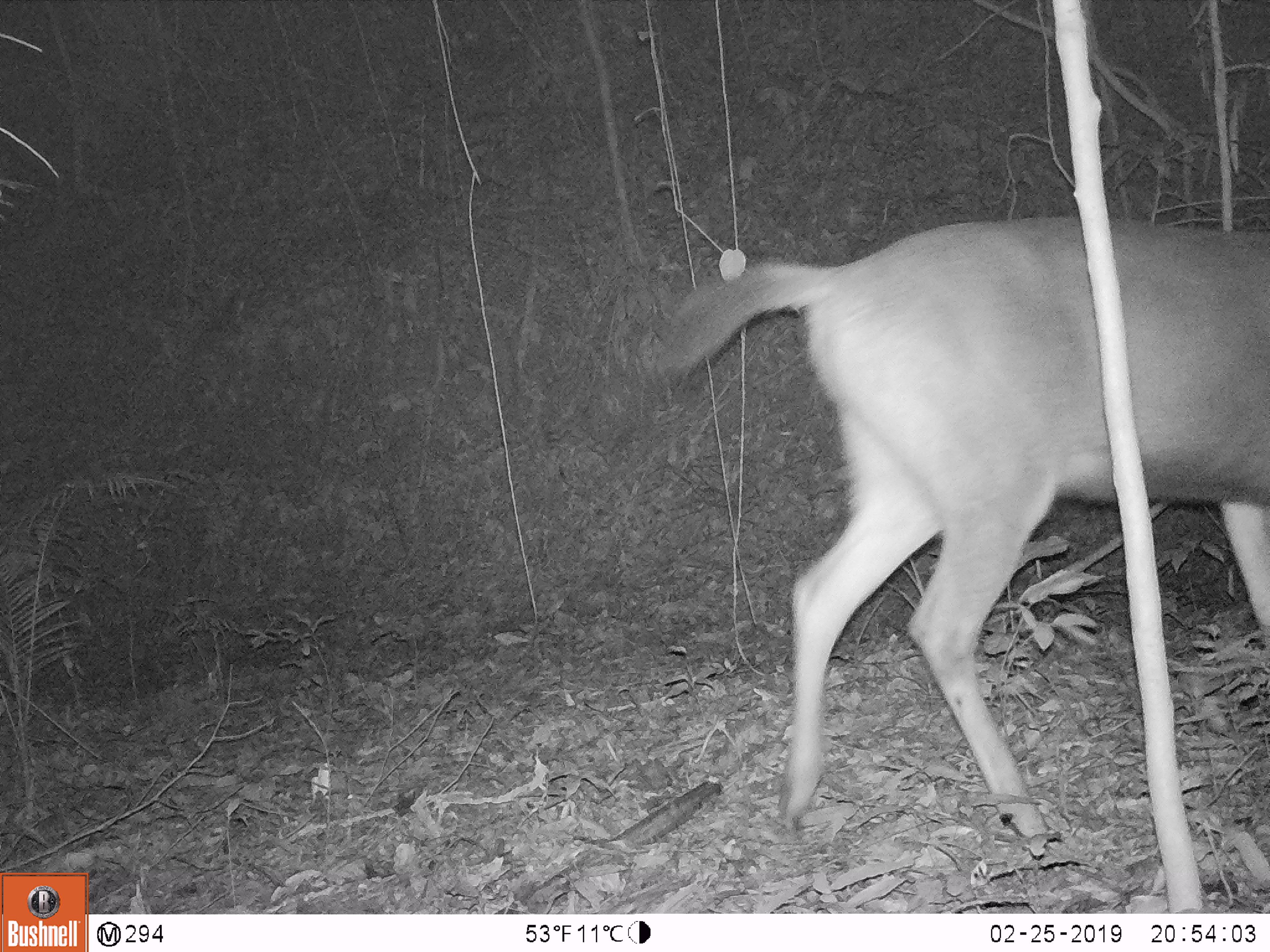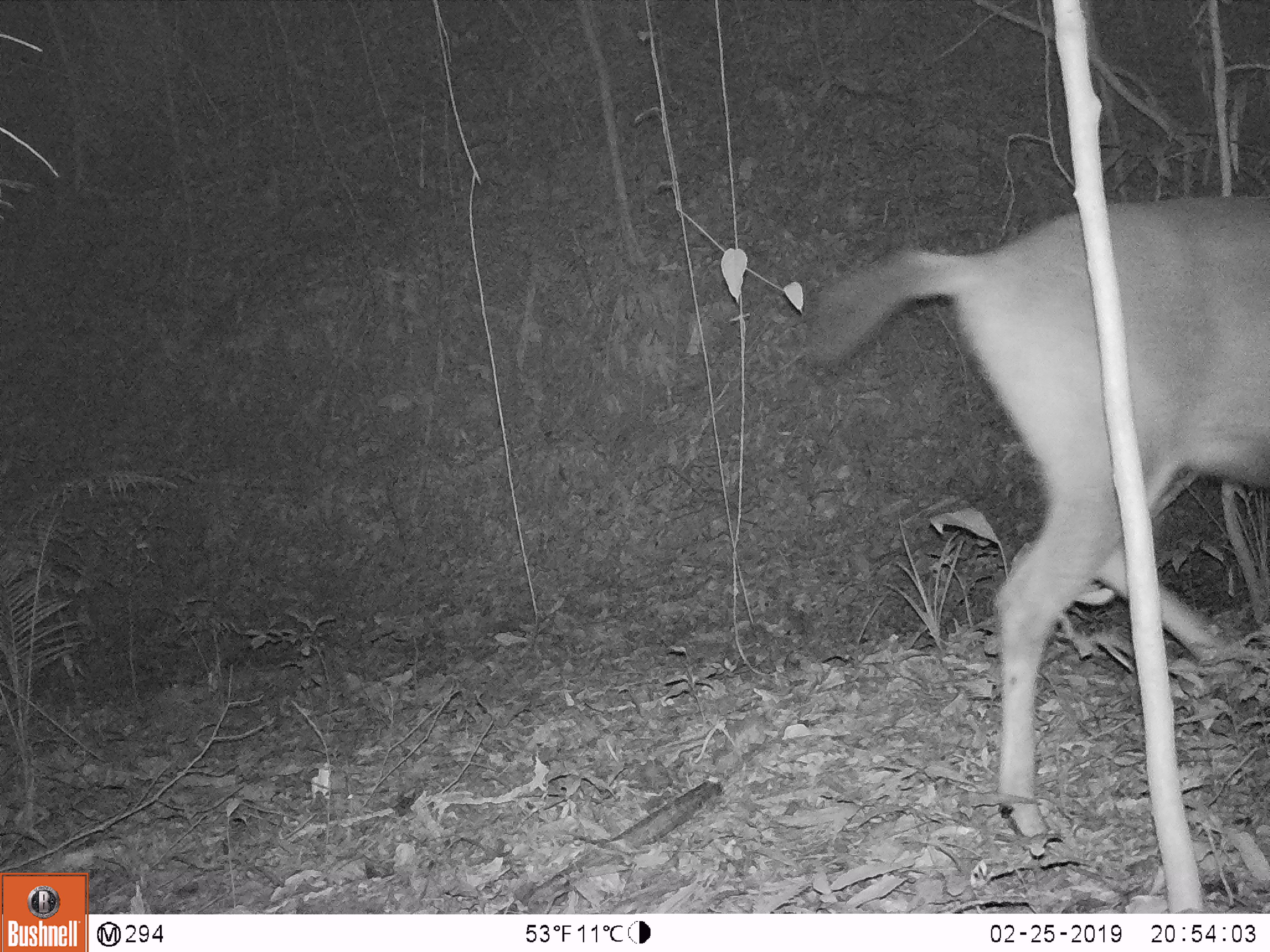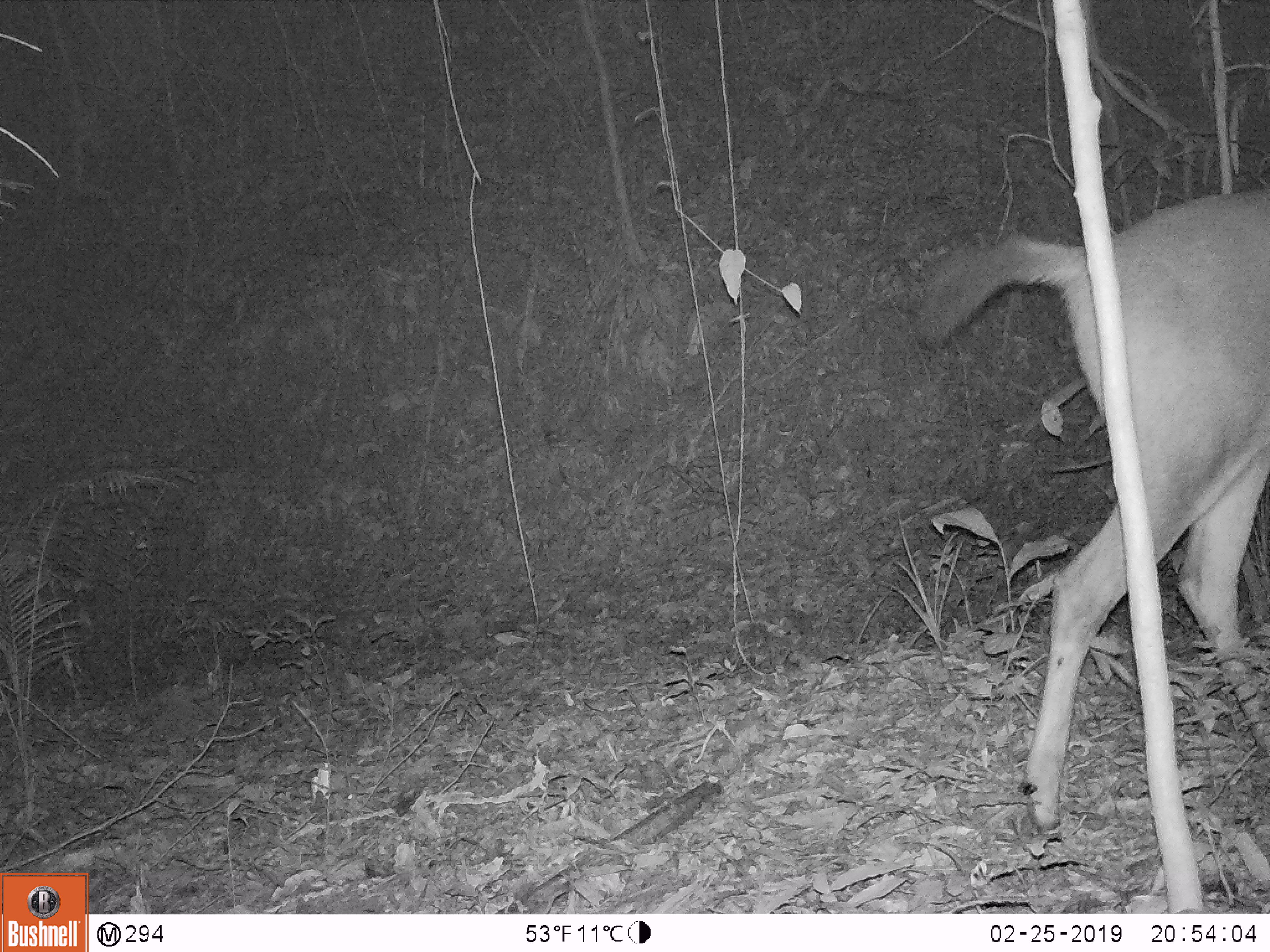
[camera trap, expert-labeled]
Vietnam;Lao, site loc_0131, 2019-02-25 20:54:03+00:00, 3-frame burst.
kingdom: Animalia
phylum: Chordata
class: Mammalia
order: Artiodactyla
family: Cervidae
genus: Rusa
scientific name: Rusa unicolor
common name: sambar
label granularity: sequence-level